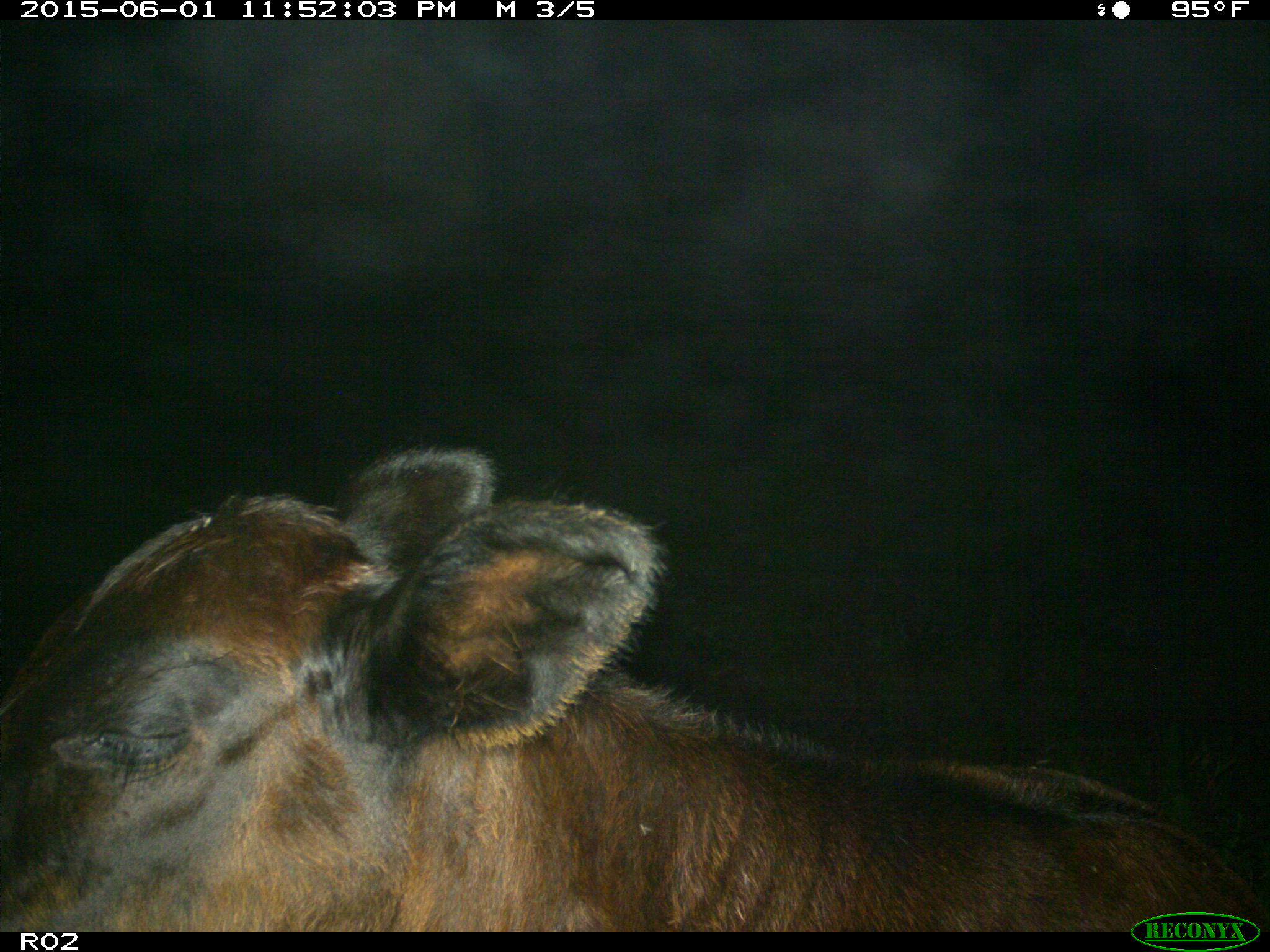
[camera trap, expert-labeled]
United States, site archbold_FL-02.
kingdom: Animalia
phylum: Chordata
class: Mammalia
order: Artiodactyla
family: Bovidae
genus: Bos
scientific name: Bos taurus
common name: domestic cow